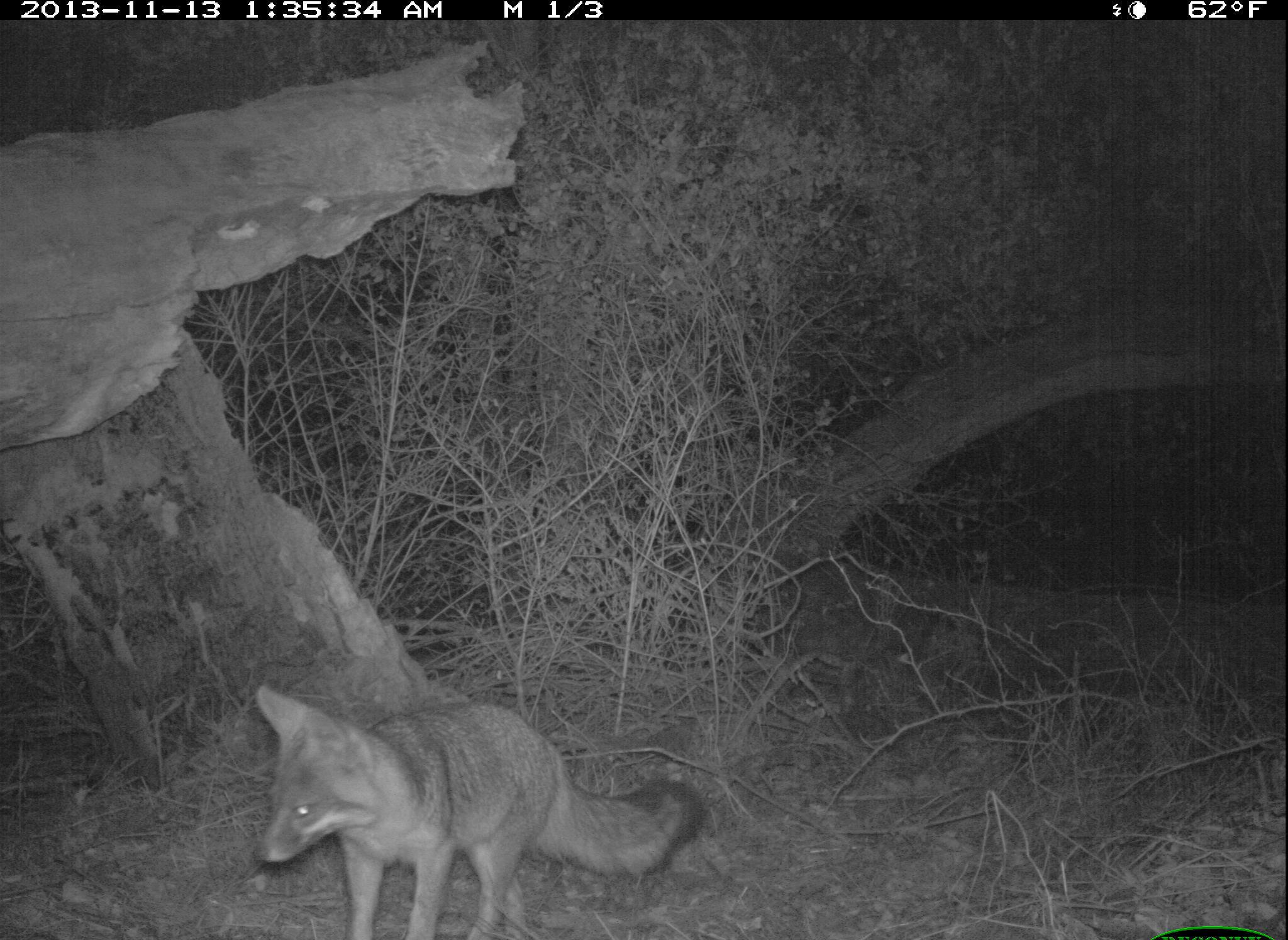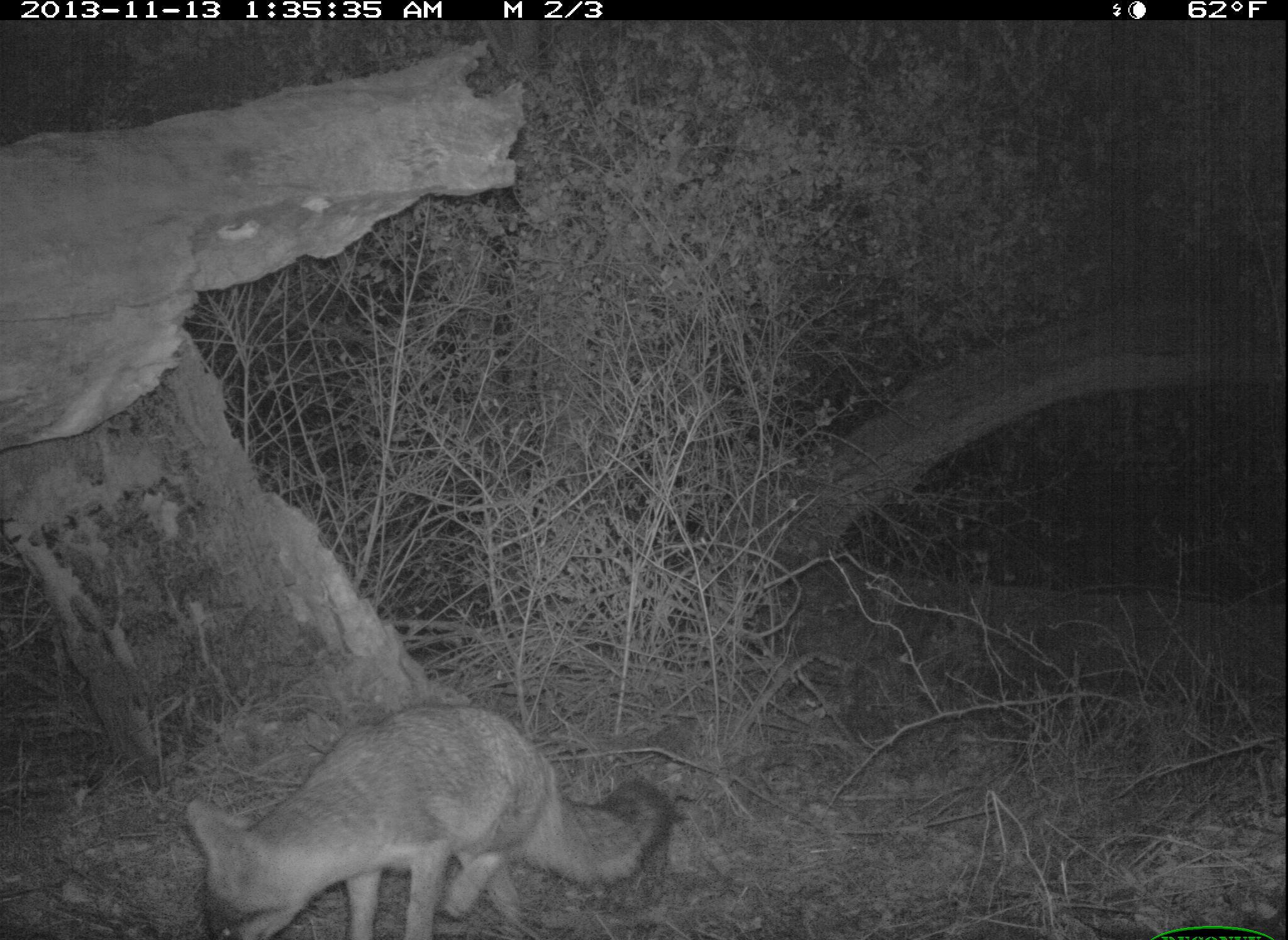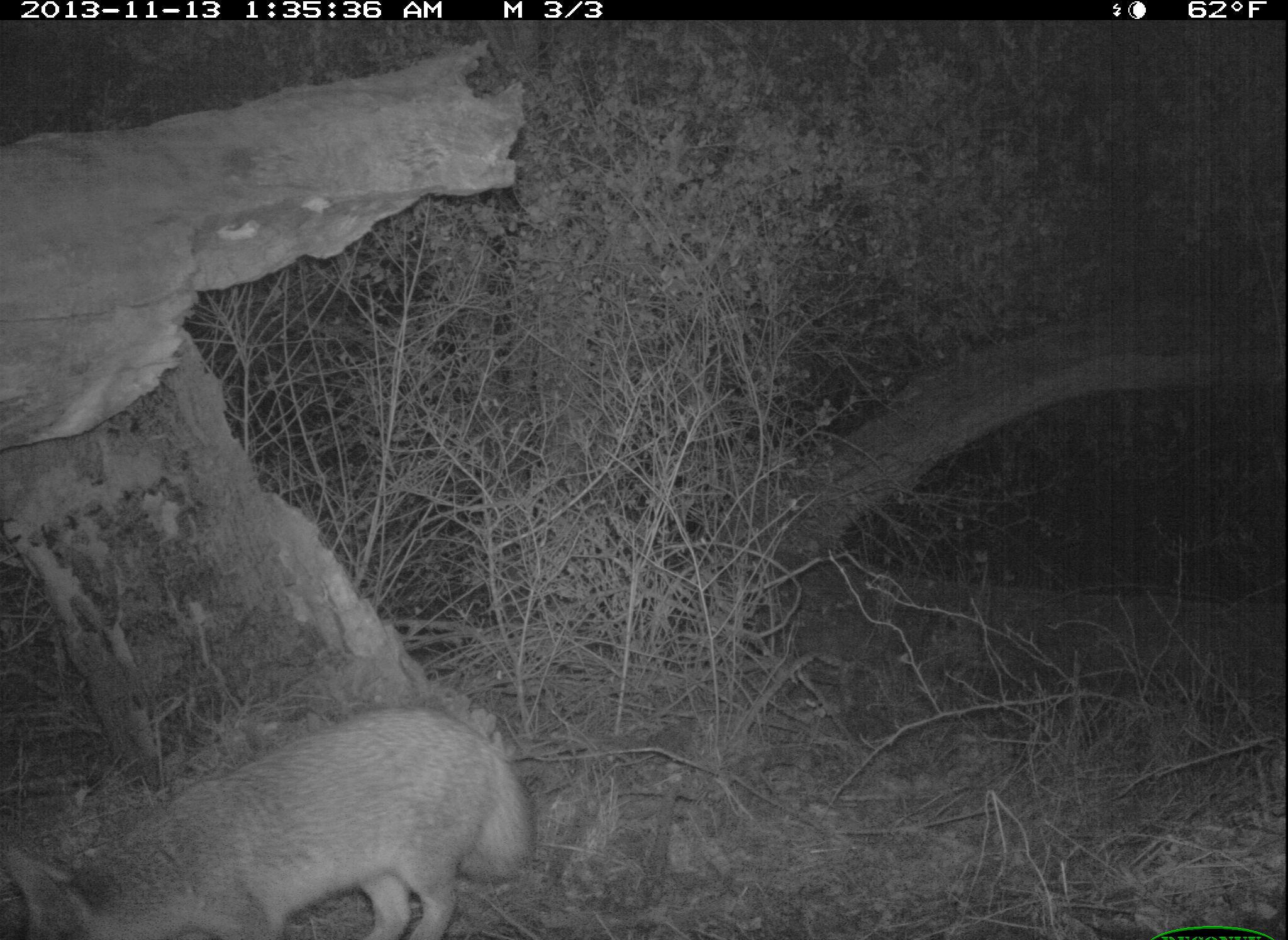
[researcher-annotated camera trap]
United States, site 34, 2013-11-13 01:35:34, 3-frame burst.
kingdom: Animalia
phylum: Chordata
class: Mammalia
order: Carnivora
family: Canidae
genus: Urocyon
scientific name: Urocyon cinereoargenteus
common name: gray fox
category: fox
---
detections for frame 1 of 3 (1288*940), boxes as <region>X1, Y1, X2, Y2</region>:
fox: <region>249, 683, 701, 940</region>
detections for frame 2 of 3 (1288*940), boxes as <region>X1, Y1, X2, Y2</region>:
fox: <region>182, 702, 675, 940</region>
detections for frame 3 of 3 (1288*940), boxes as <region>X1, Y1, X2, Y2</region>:
fox: <region>0, 709, 535, 940</region>